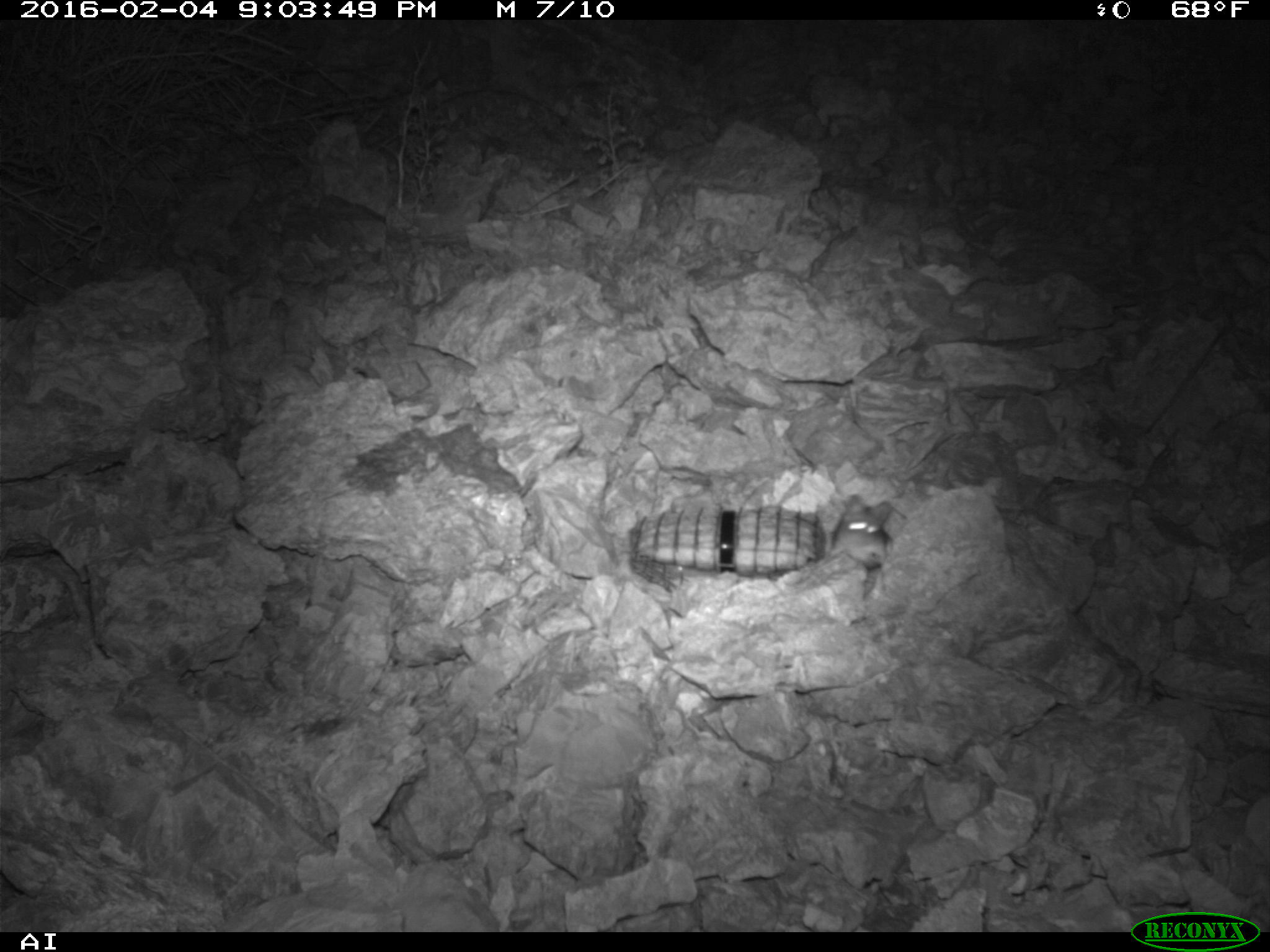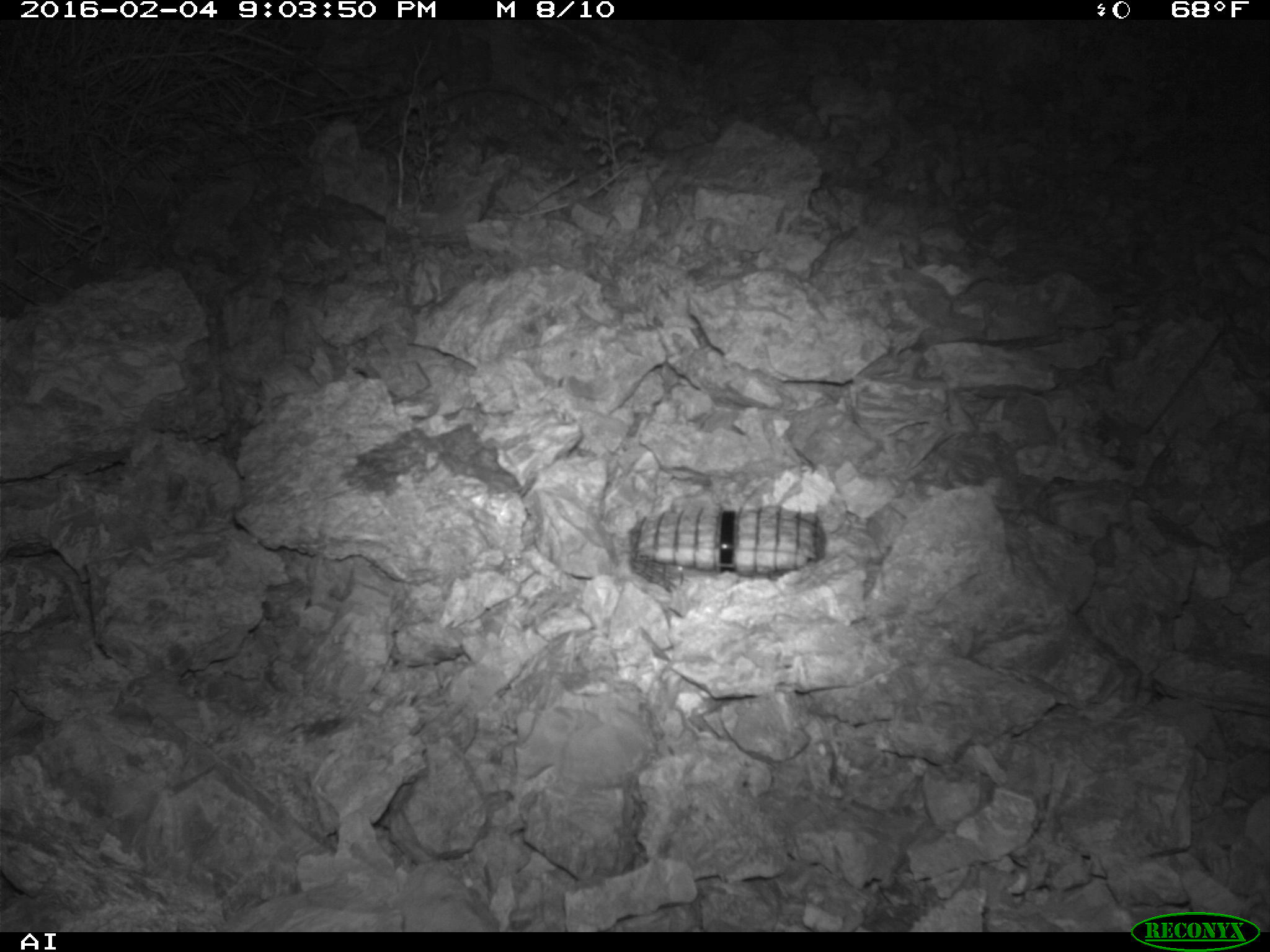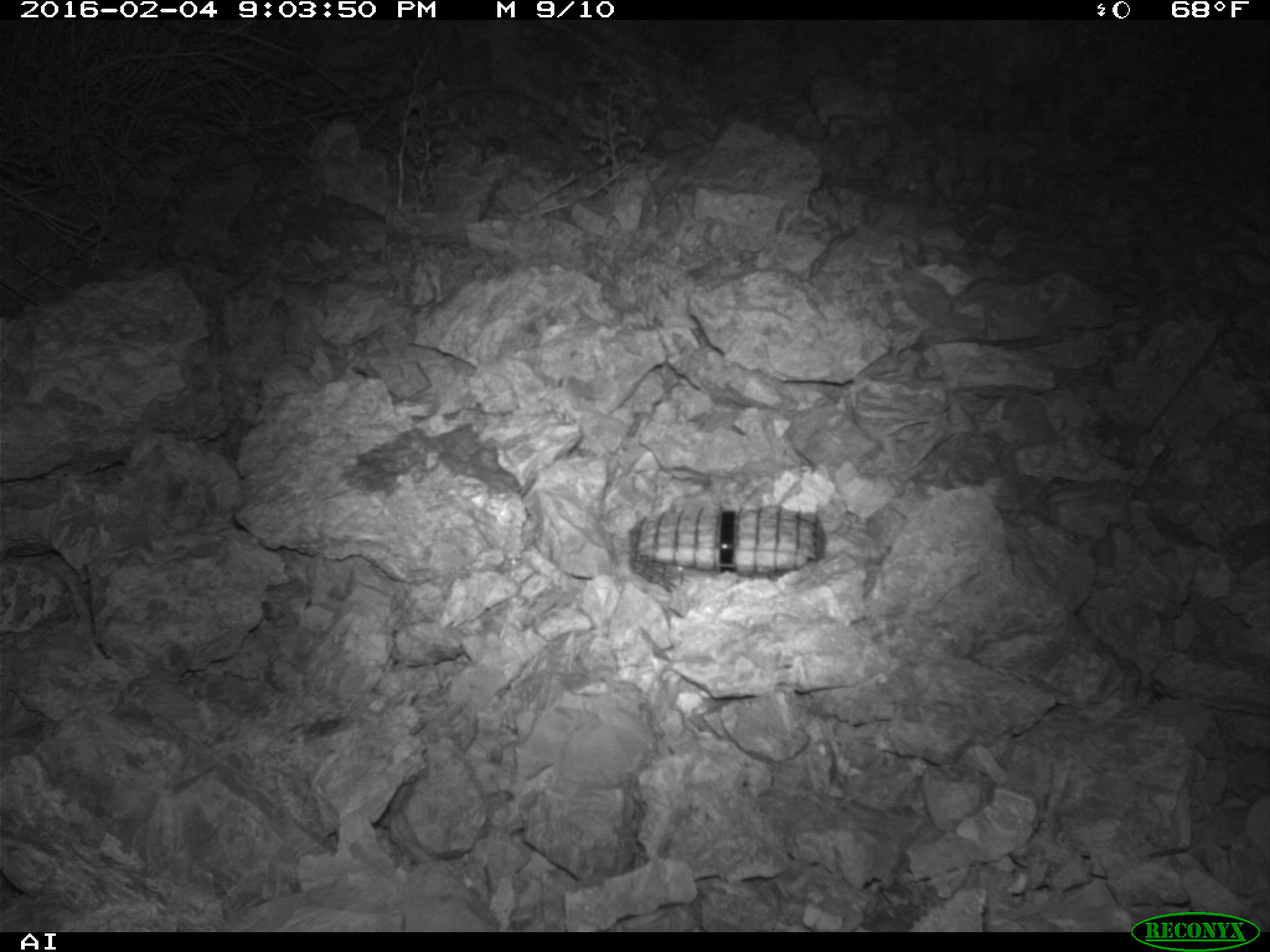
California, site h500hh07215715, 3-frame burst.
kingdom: Animalia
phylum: Chordata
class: Mammalia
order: Rodentia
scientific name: Rodentia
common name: rodent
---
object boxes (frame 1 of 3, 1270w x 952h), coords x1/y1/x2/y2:
rodent: 827/494/895/597